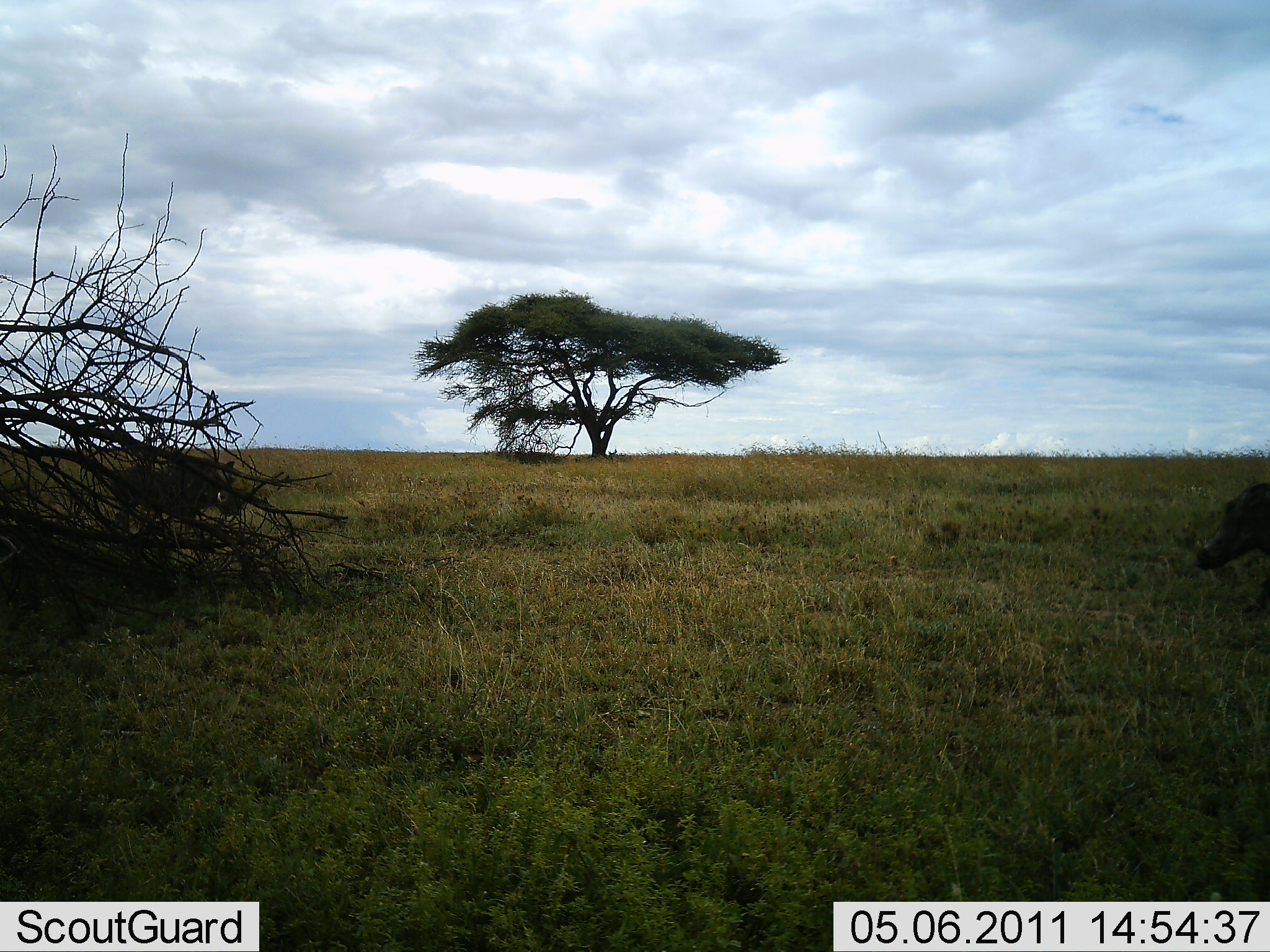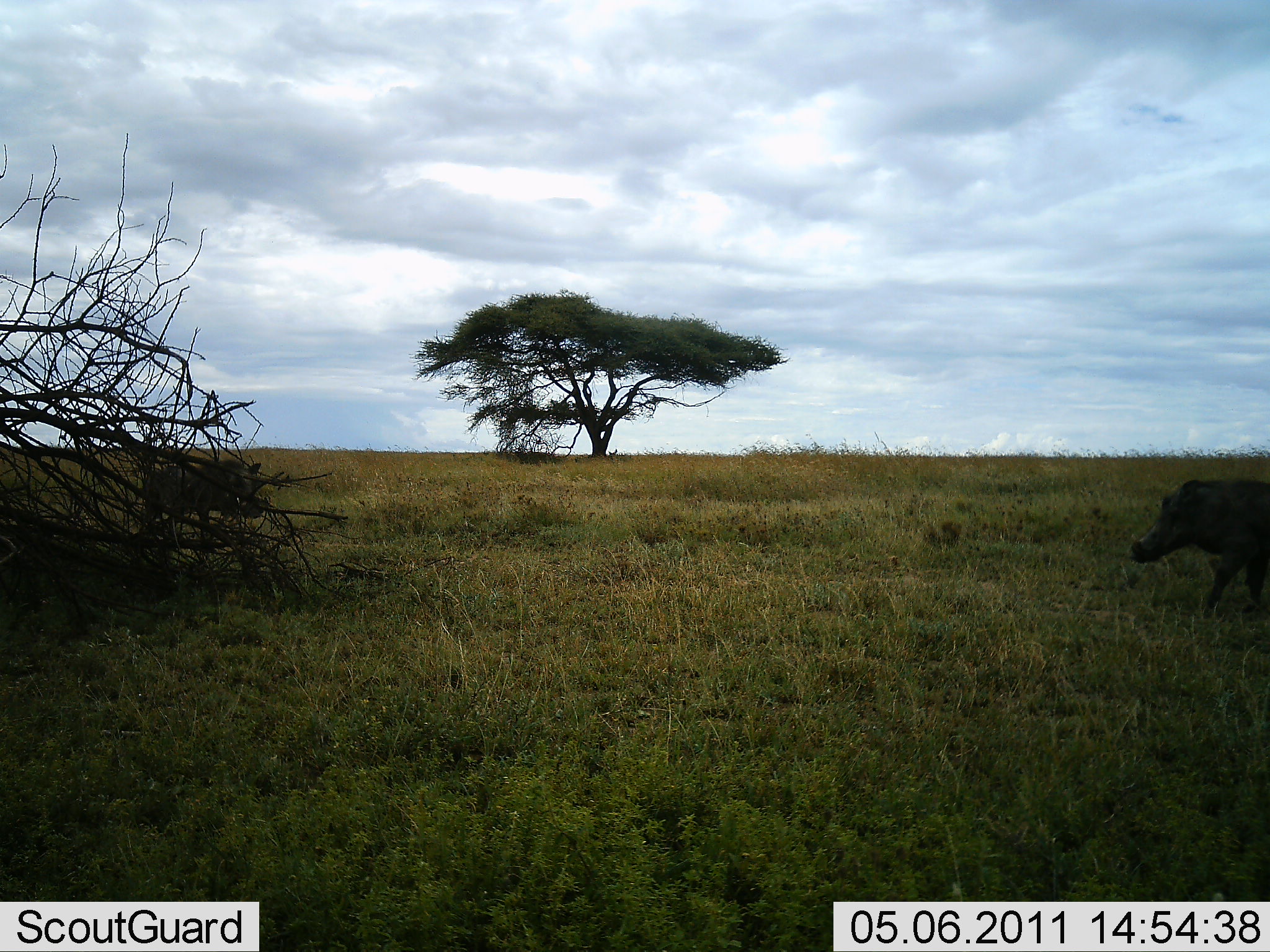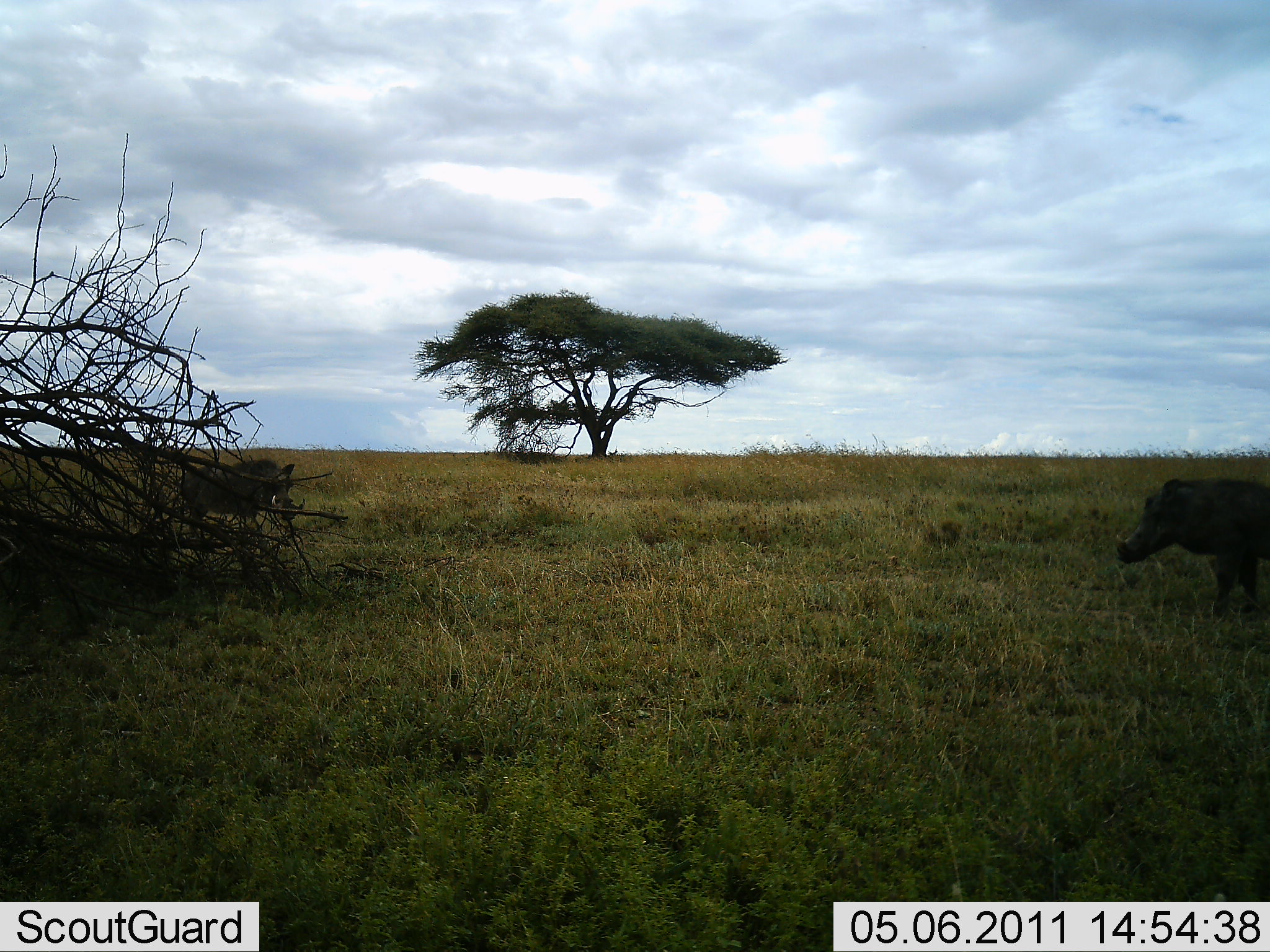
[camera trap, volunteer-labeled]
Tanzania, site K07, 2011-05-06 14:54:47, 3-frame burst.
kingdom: Animalia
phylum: Chordata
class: Mammalia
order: Artiodactyla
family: Suidae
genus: Phacochoerus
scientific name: Phacochoerus africanus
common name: warthog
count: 2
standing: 0%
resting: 0%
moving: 100%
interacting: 0%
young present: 0%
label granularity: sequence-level